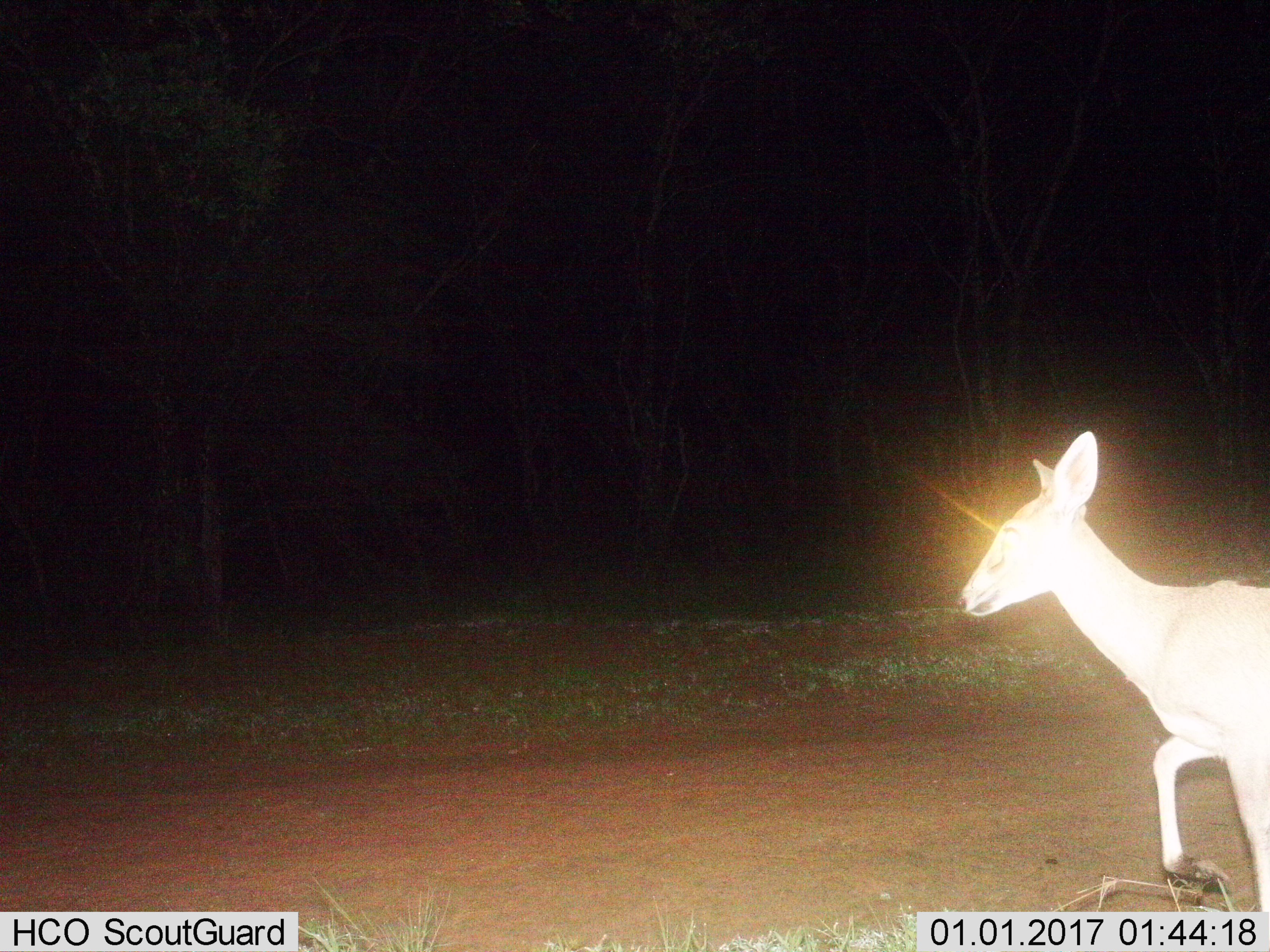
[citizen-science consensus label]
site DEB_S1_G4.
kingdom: Animalia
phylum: Chordata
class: Mammalia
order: Artiodactyla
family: Bovidae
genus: Sylvicapra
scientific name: Sylvicapra grimmia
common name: common duiker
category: duikercommongrey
Duikercommongrey (common duiker) (Sylvicapra grimmia), count 1. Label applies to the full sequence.